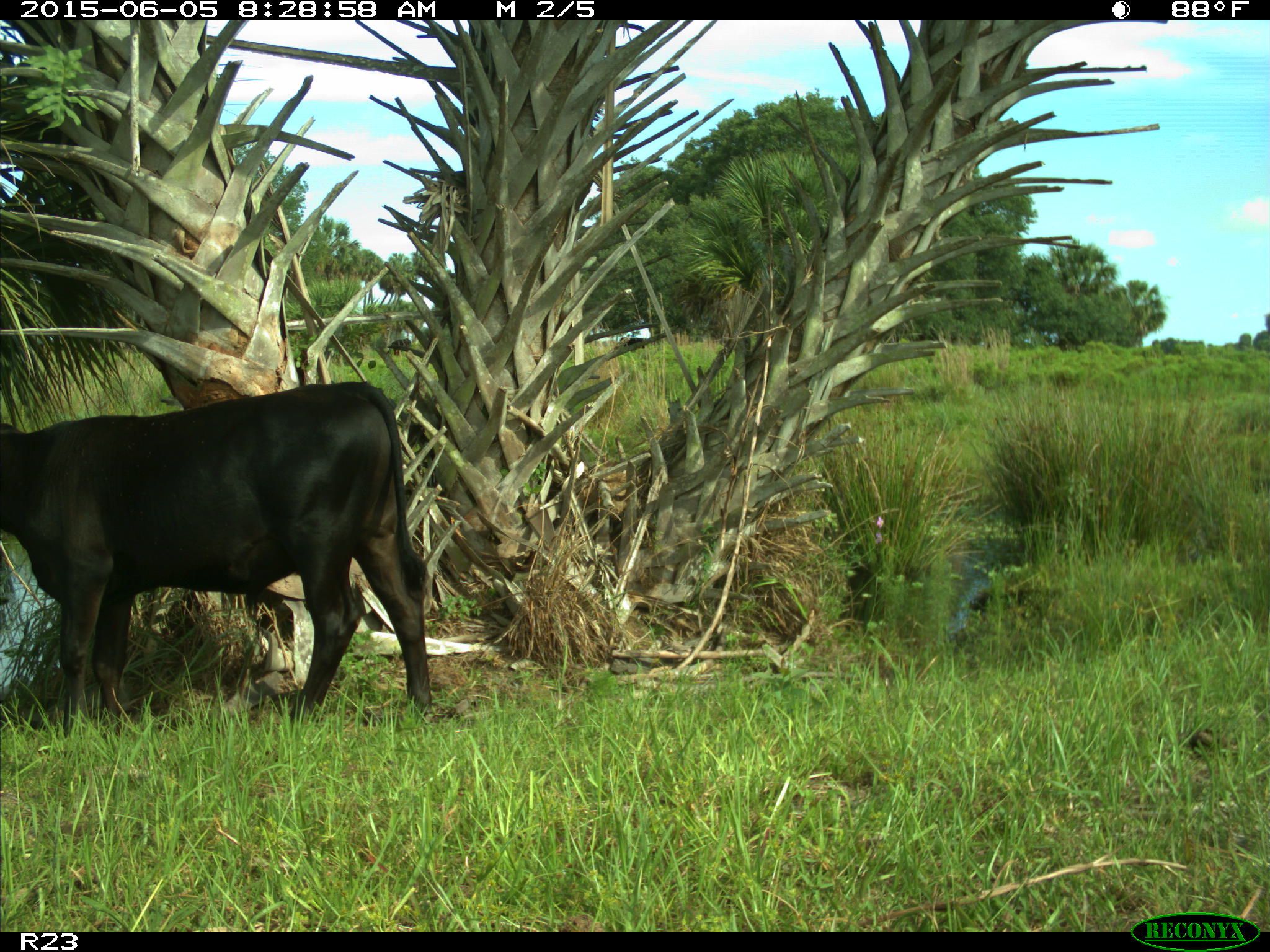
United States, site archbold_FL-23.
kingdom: Animalia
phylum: Chordata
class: Mammalia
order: Artiodactyla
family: Bovidae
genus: Bos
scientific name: Bos taurus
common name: domestic cow